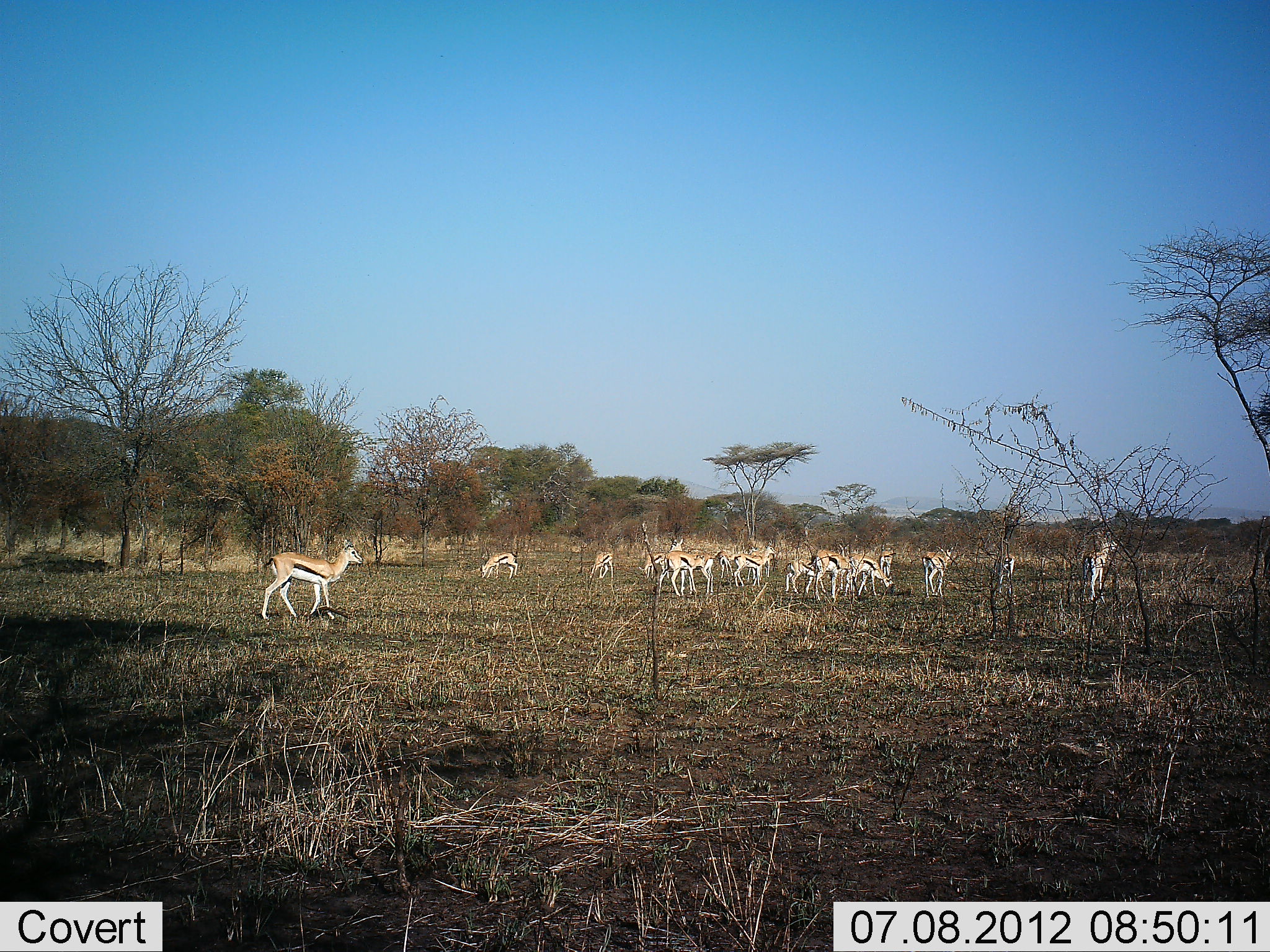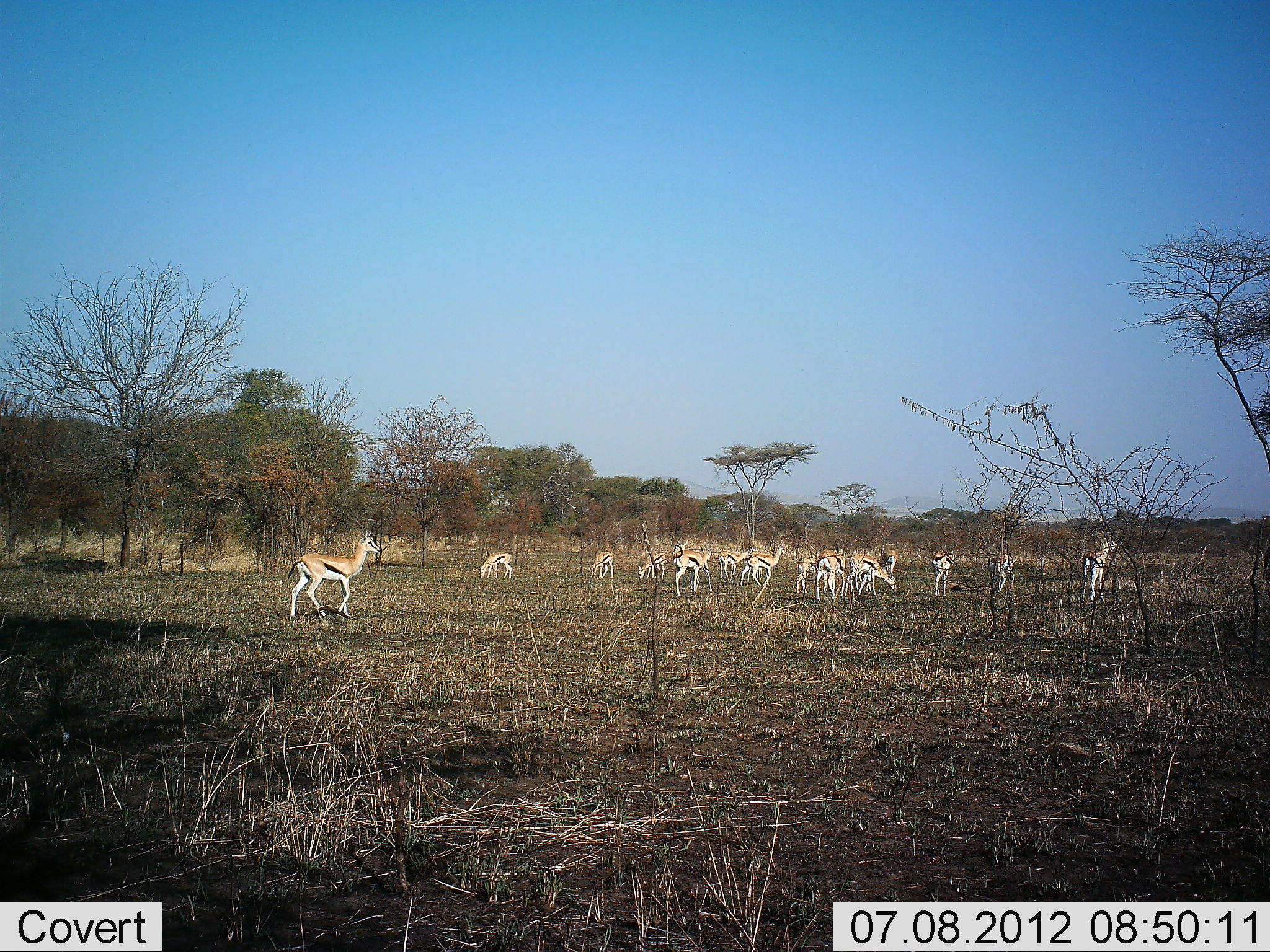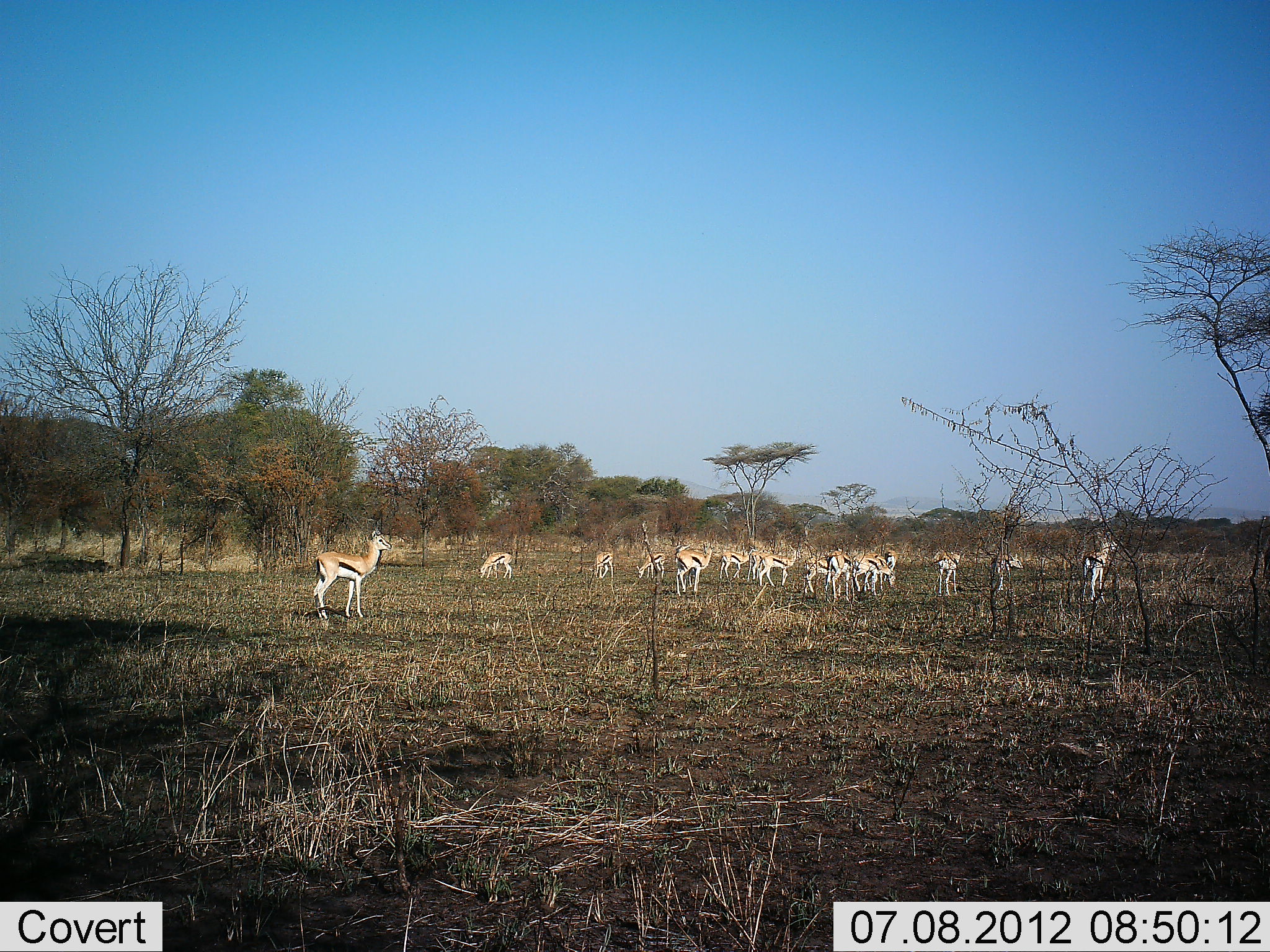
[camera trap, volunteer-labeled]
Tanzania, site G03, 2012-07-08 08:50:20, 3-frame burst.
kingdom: Animalia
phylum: Chordata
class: Mammalia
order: Artiodactyla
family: Bovidae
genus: Eudorcas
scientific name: Eudorcas thomsonii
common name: thomson's gazelle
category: gazellethomsons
Gazellethomsons (thomson's gazelle) (Eudorcas thomsonii), count 11-50. Behavior (volunteer vote fractions): standing 90%, resting 0%, moving 80%, interacting 10%. Young present (vote fraction): 0%. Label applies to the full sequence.